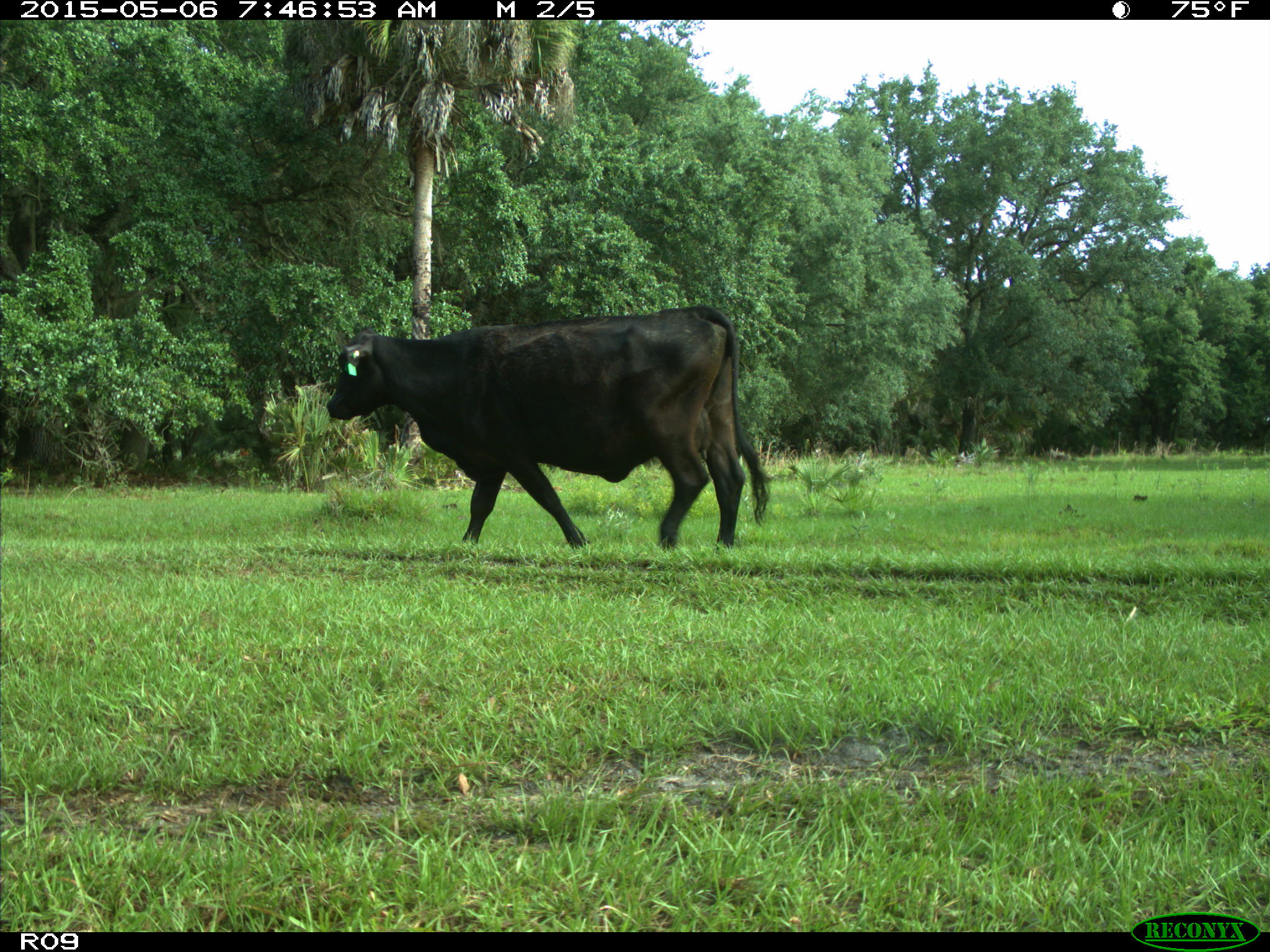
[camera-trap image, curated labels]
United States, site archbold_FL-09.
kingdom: Animalia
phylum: Chordata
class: Mammalia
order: Artiodactyla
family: Bovidae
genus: Bos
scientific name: Bos taurus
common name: domestic cow